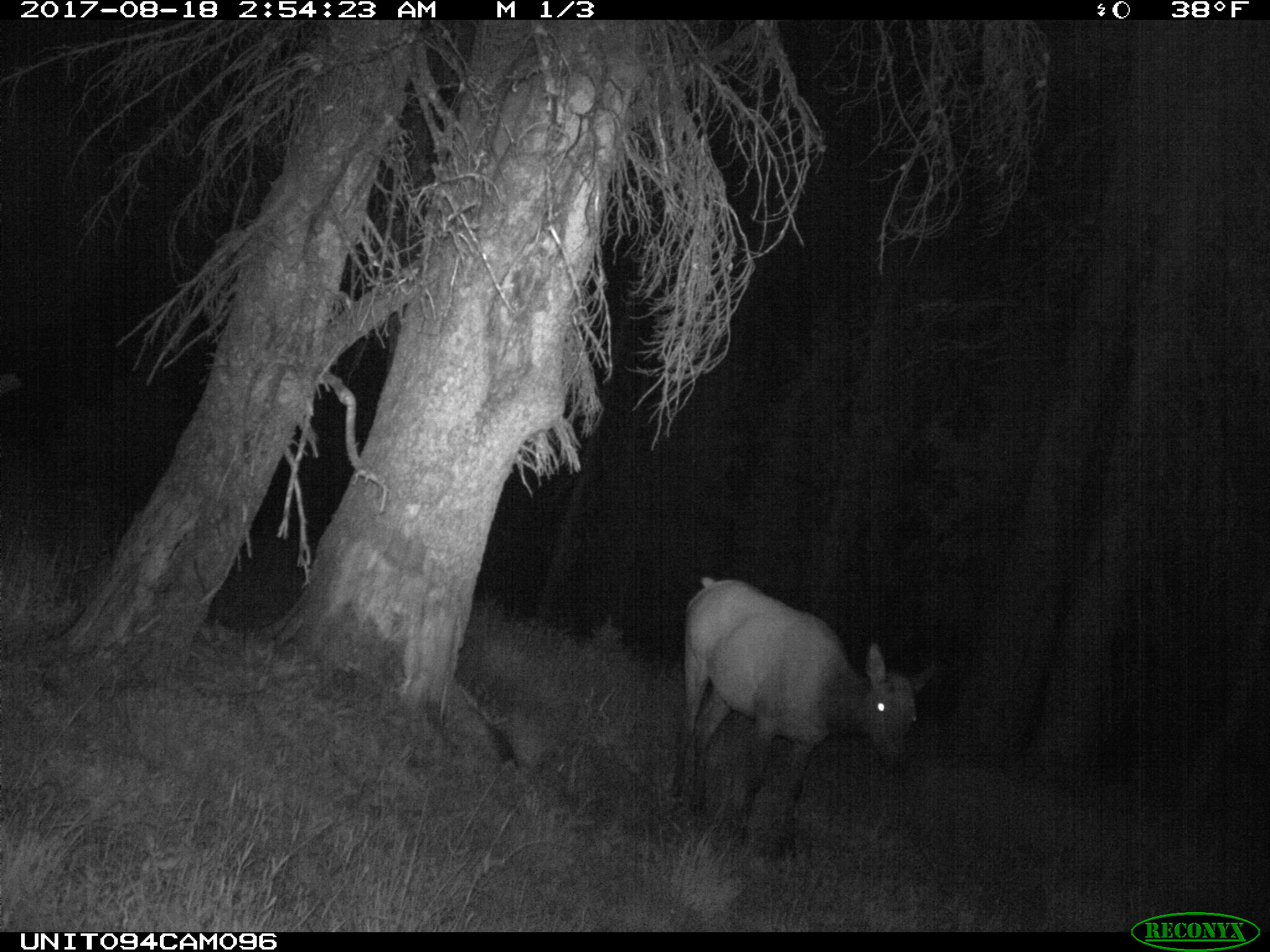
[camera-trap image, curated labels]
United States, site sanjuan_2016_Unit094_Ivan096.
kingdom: Animalia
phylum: Chordata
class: Mammalia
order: Artiodactyla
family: Cervidae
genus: Cervus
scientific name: Cervus elaphus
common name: red deer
Cervus elaphus (red deer).